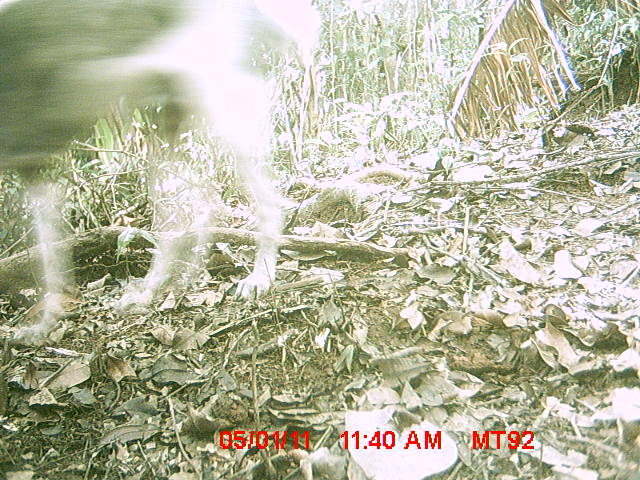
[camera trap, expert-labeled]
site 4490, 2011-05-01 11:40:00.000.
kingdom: Animalia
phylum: Chordata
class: Mammalia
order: Carnivora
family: Canidae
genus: Canis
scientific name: Canis familiaris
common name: domestic dog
Canis familiaris (domestic dog), count 1.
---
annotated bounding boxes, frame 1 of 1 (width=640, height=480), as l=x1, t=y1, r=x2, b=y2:
canis familiaris: l=0, t=0, r=321, b=343